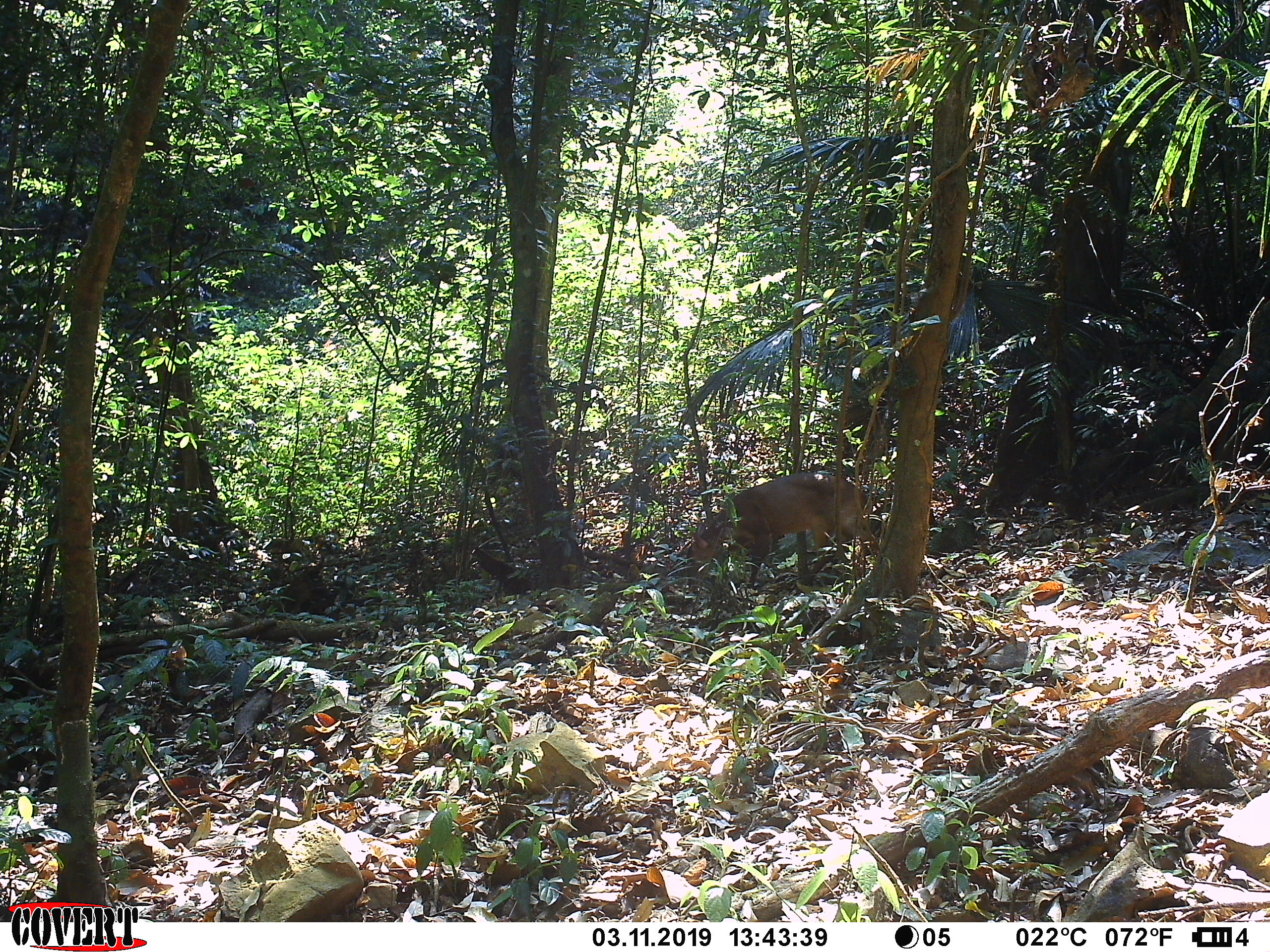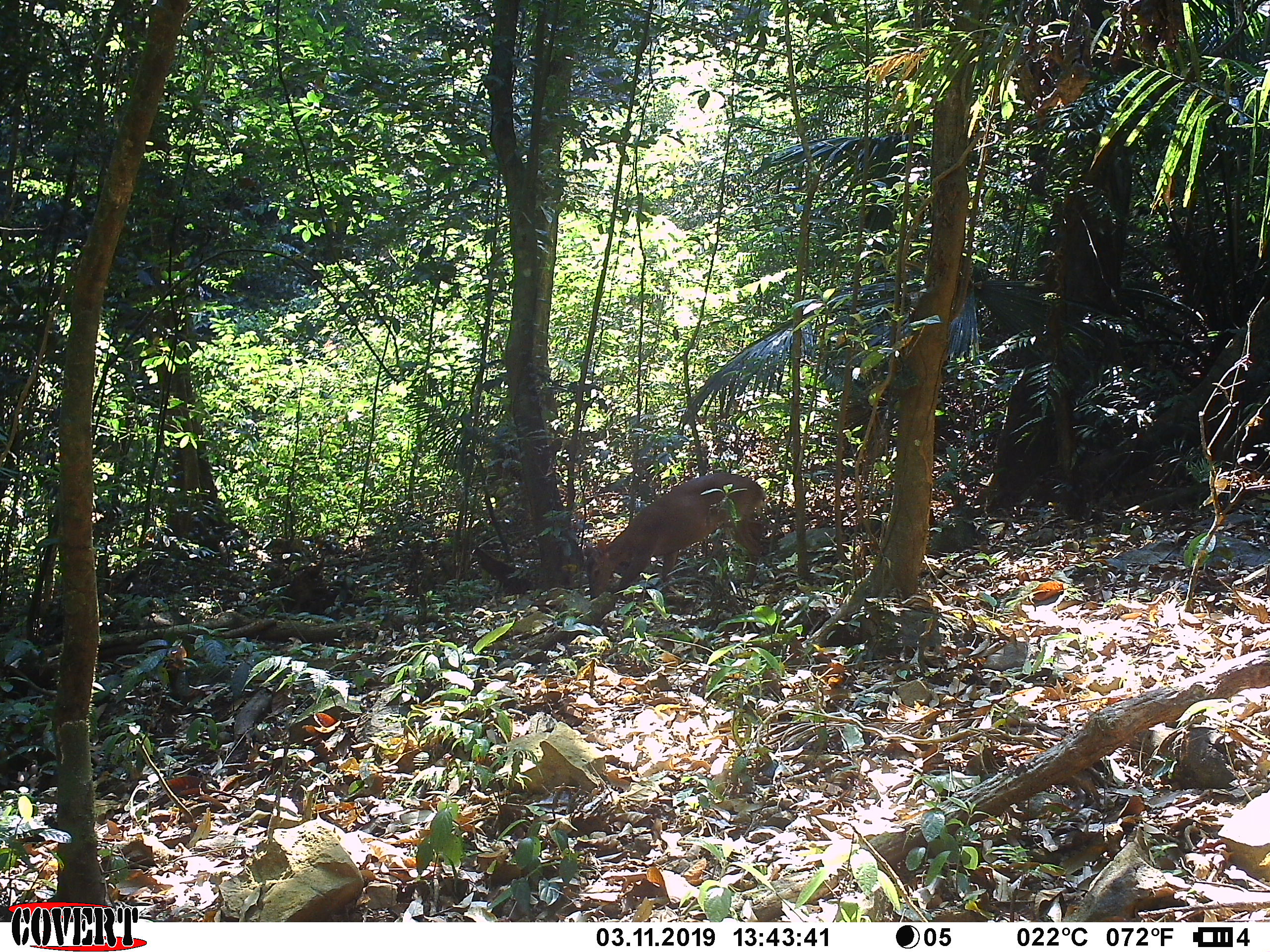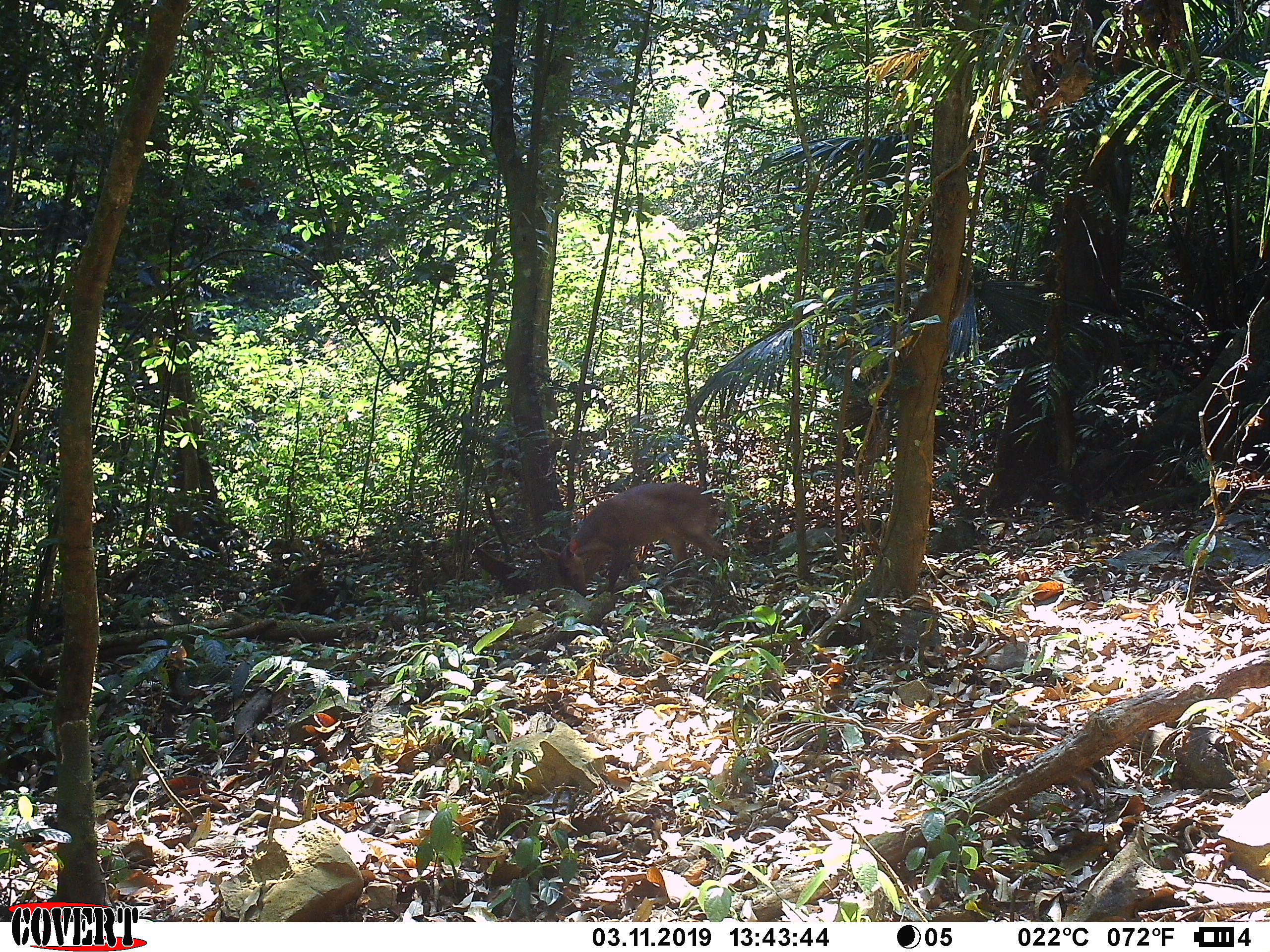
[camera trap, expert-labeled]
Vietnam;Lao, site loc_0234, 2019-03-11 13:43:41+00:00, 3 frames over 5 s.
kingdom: Animalia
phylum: Chordata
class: Mammalia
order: Artiodactyla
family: Cervidae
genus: Muntiacus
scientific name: Muntiacus vuquangensis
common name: large-antlered muntjac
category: large antlered muntjac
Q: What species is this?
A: Large antlered muntjac (large-antlered muntjac) (Muntiacus vuquangensis).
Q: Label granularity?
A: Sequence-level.